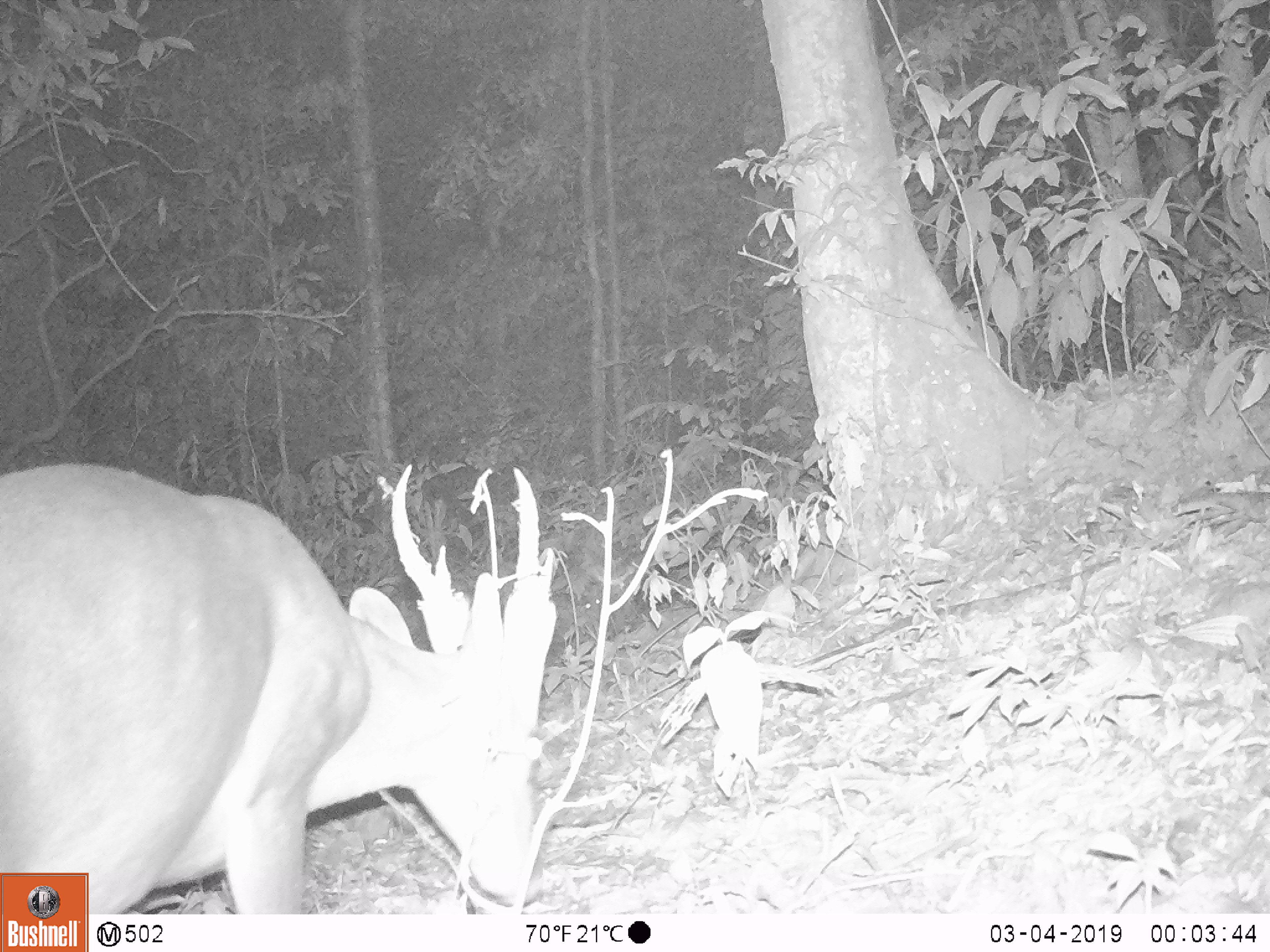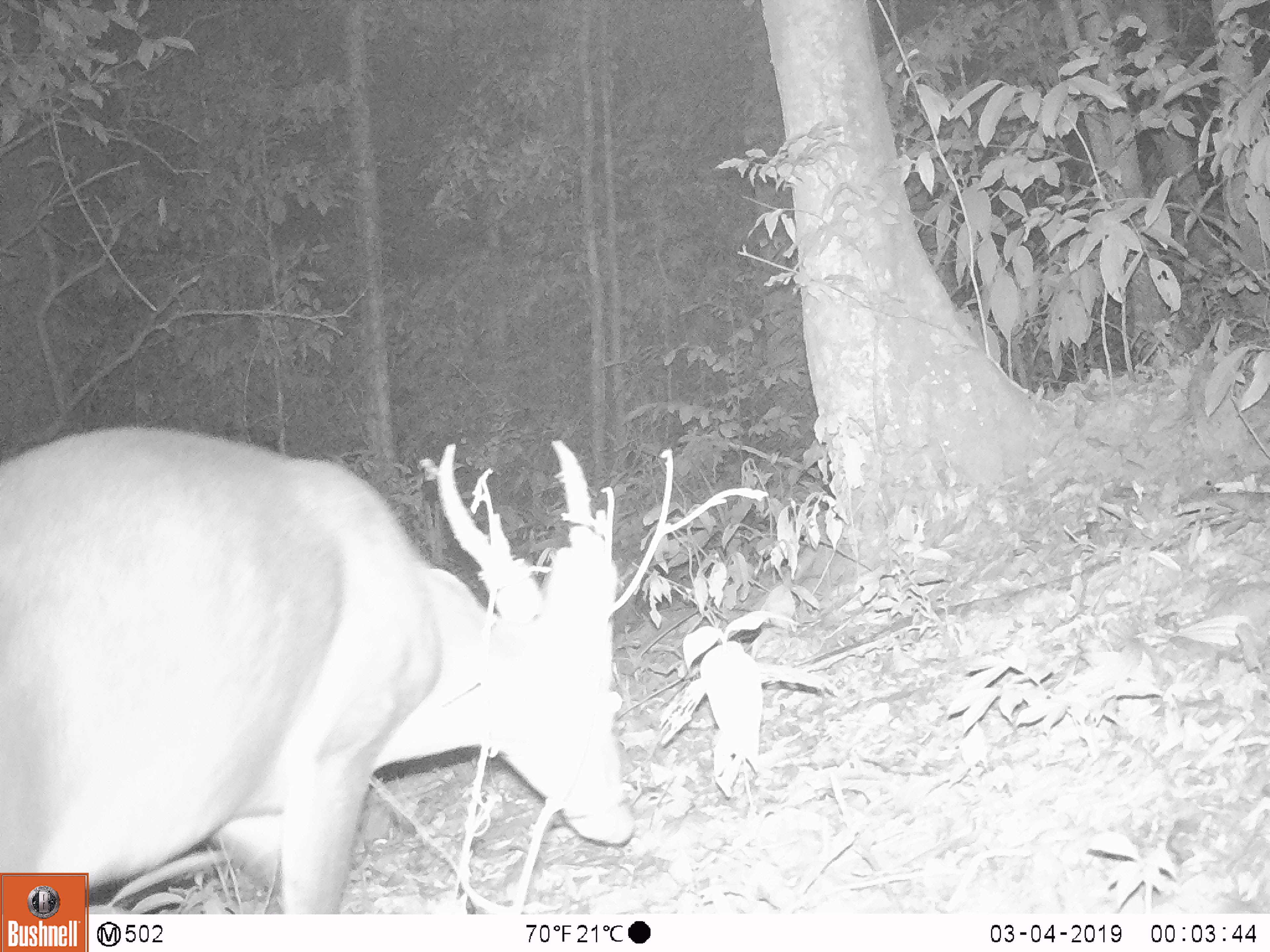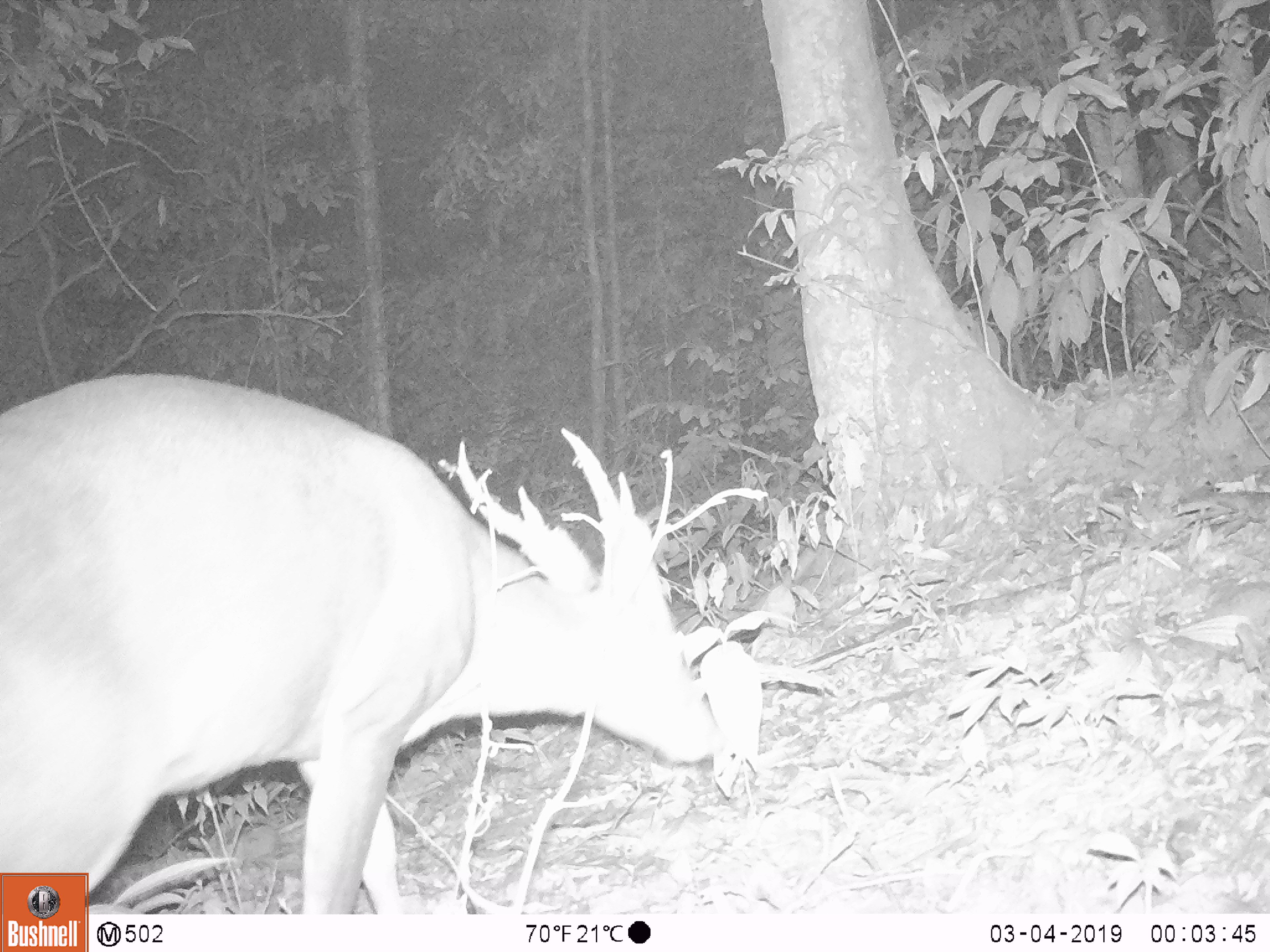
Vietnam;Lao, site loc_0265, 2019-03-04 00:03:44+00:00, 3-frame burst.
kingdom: Animalia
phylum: Chordata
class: Mammalia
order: Artiodactyla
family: Cervidae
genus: Muntiacus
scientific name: Muntiacus vuquangensis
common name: large-antlered muntjac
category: large antlered muntjac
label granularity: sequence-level